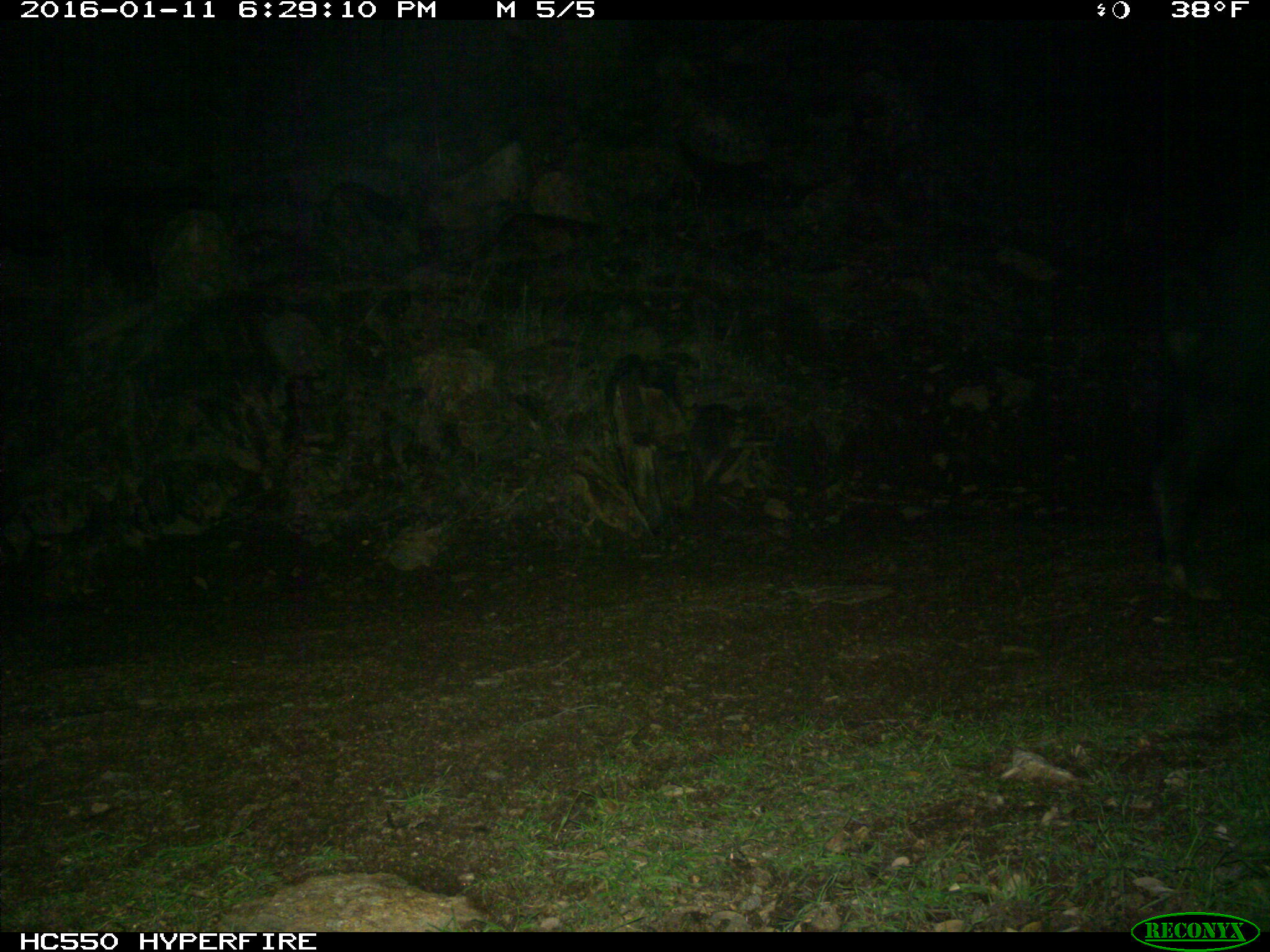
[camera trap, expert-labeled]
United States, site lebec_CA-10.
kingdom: Animalia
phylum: Chordata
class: Mammalia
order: Artiodactyla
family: Suidae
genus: Sus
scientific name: Sus scrofa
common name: wild boar